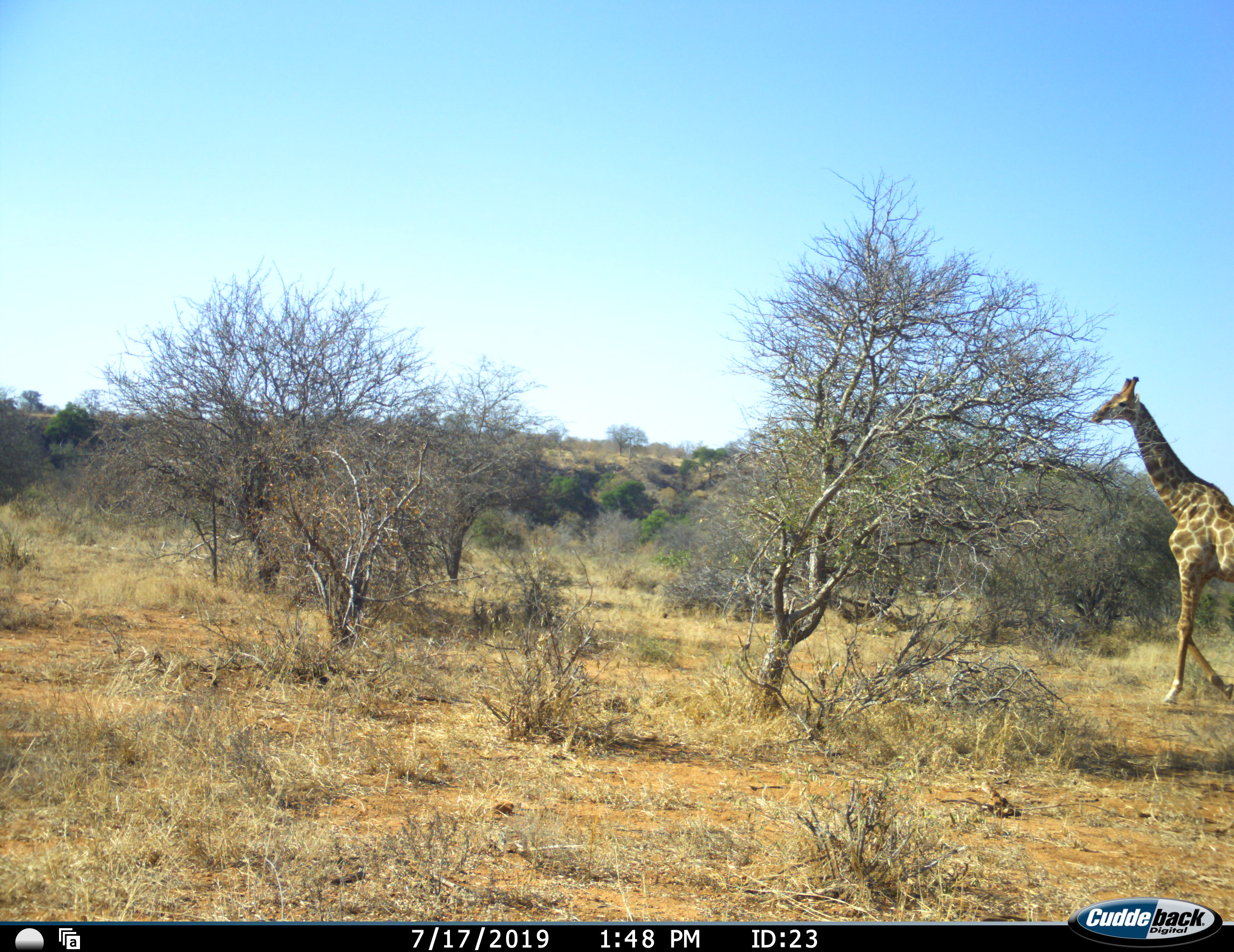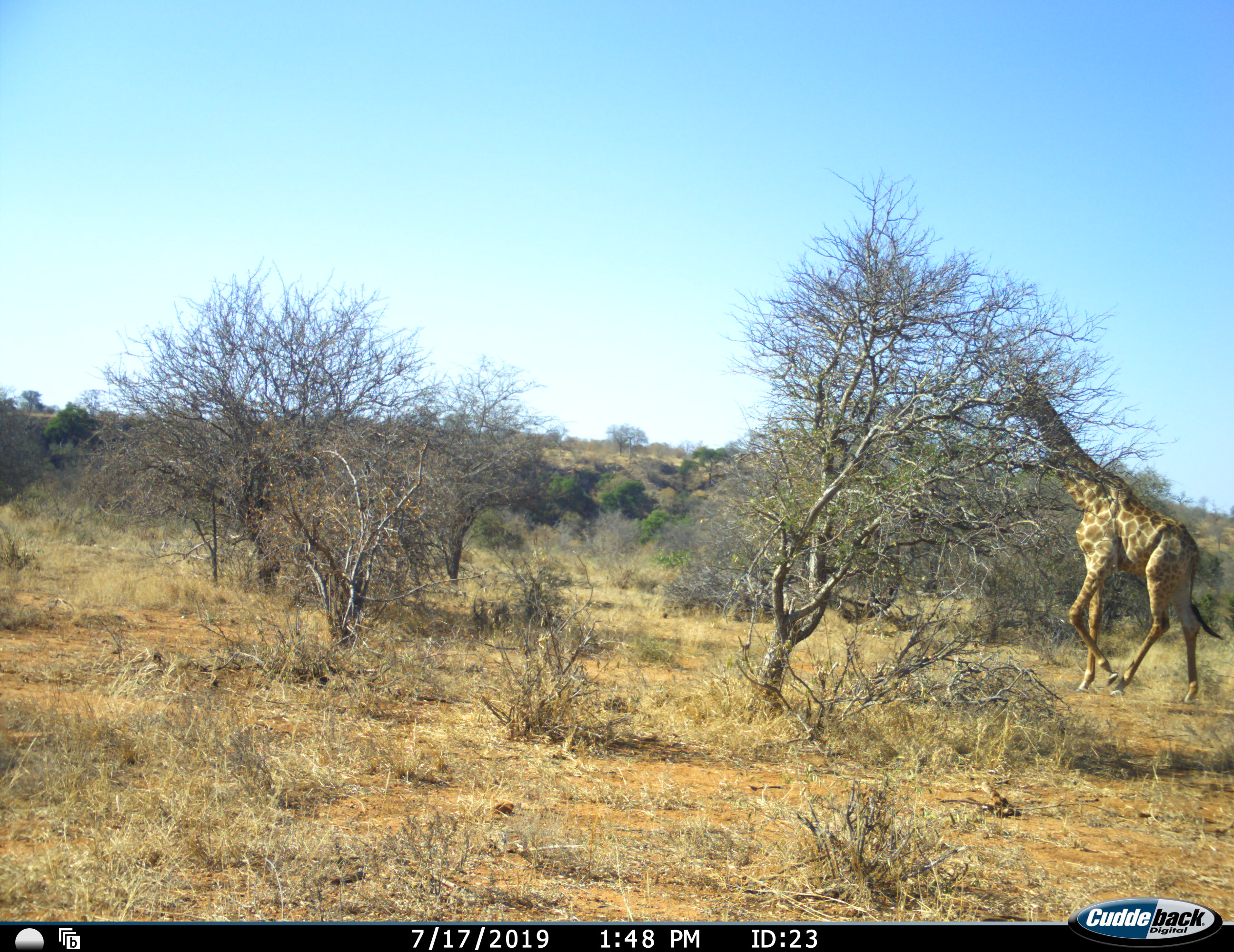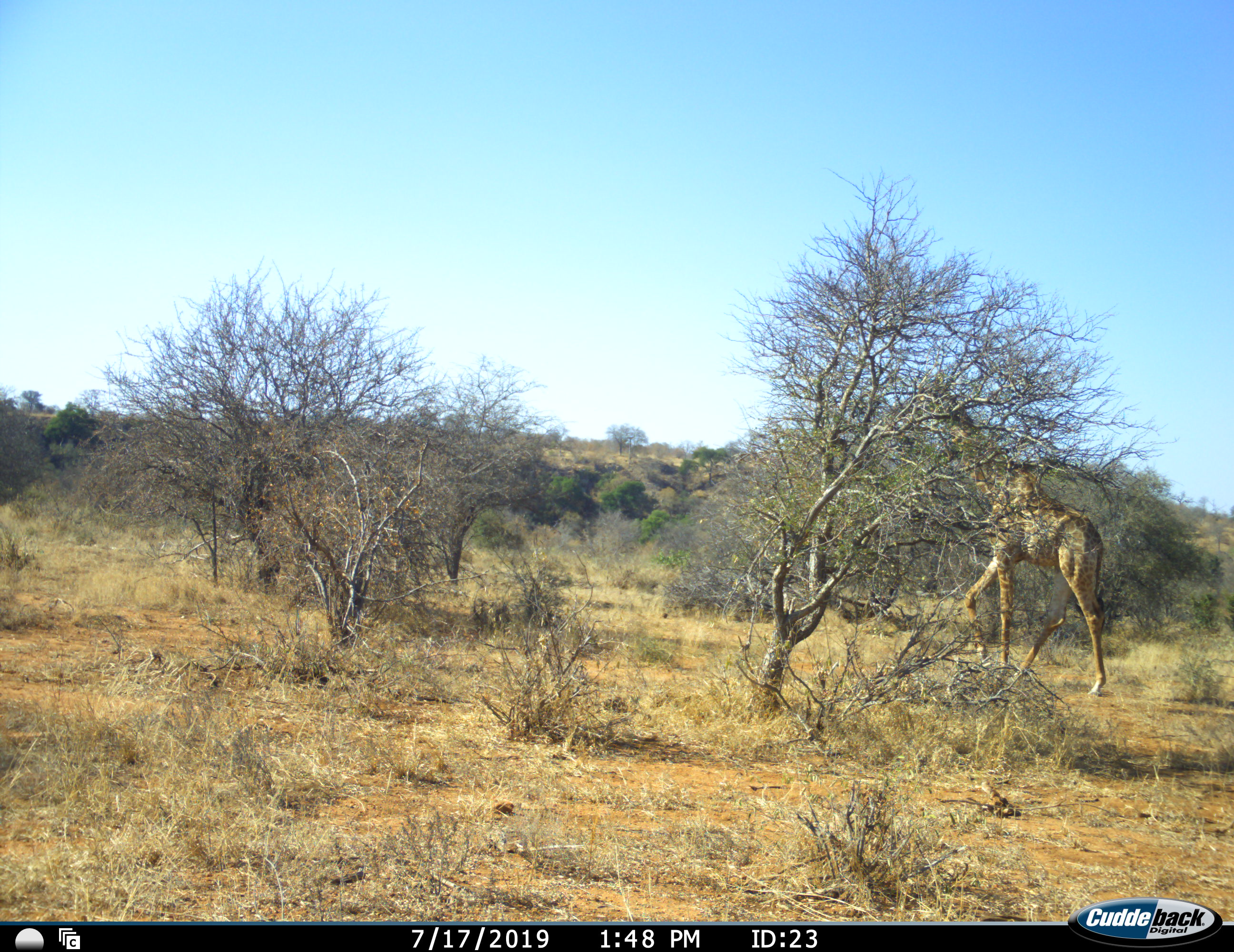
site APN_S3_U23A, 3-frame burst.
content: unidentified animal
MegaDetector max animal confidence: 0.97